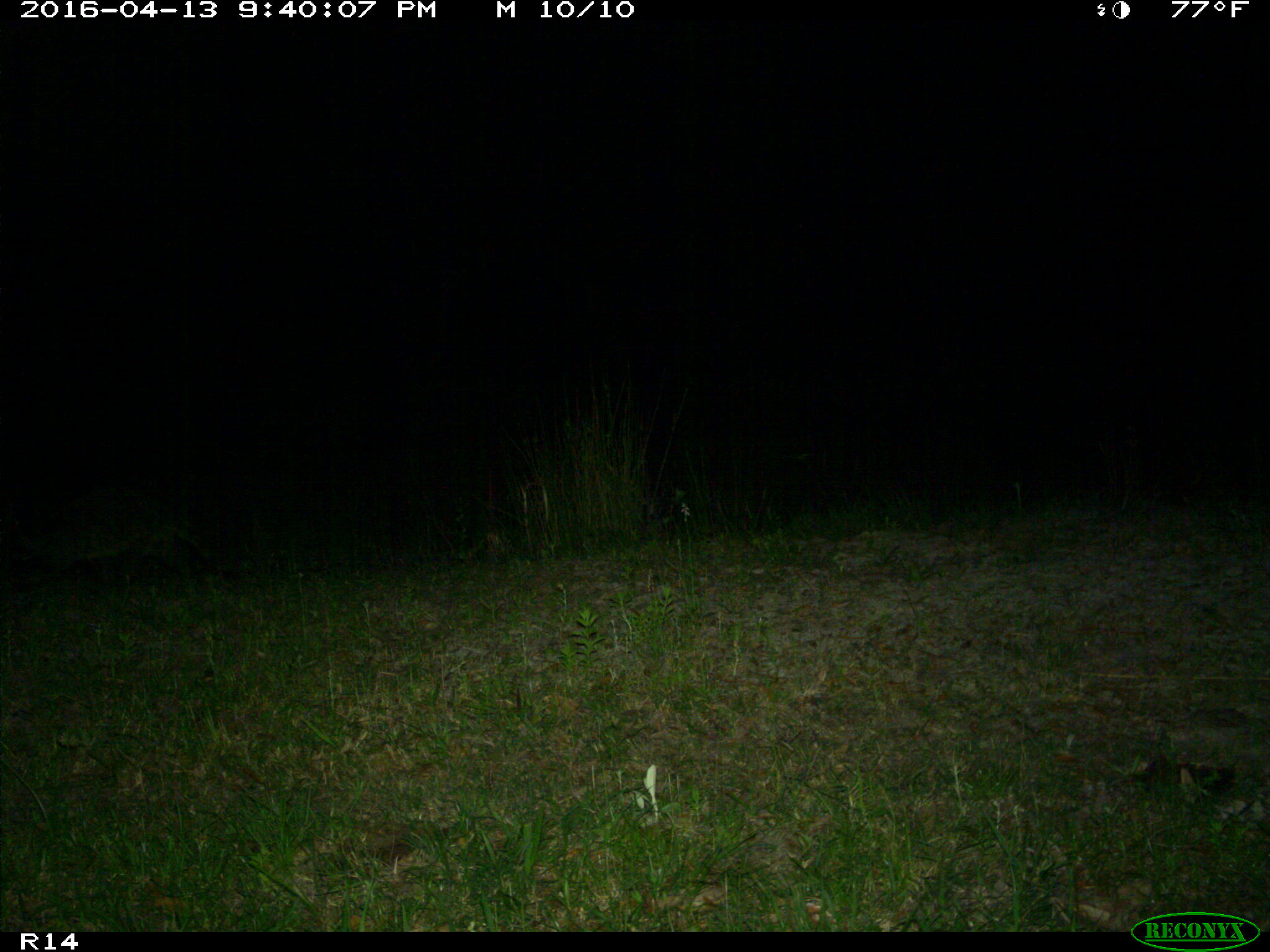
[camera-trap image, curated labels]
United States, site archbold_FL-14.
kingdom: Animalia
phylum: Chordata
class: Mammalia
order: Carnivora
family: Procyonidae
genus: Procyon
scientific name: Procyon lotor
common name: common raccoon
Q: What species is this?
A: Procyon lotor (common raccoon).